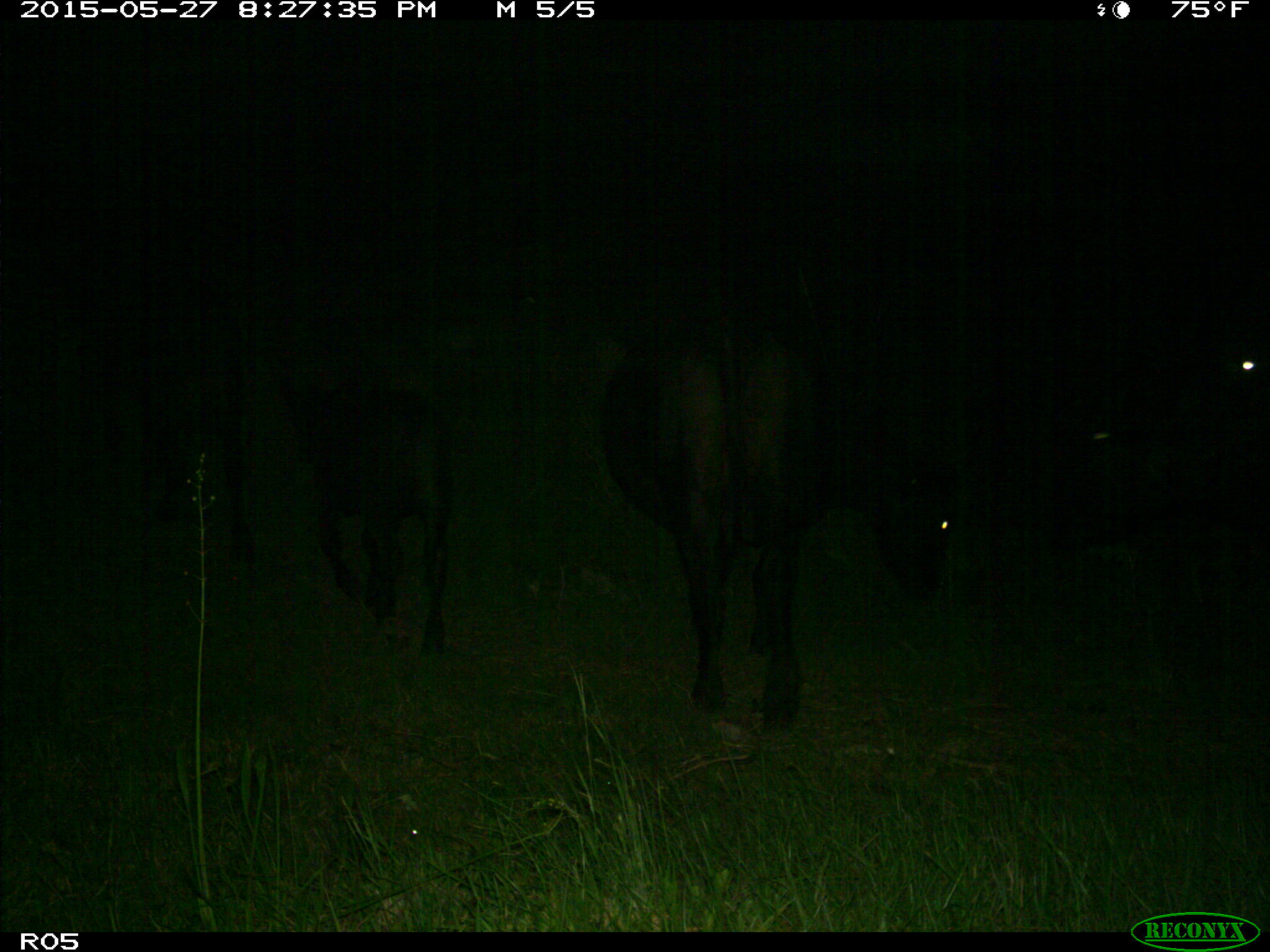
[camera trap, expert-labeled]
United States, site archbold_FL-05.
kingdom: Animalia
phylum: Chordata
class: Mammalia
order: Artiodactyla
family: Bovidae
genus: Bos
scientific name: Bos taurus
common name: domestic cow